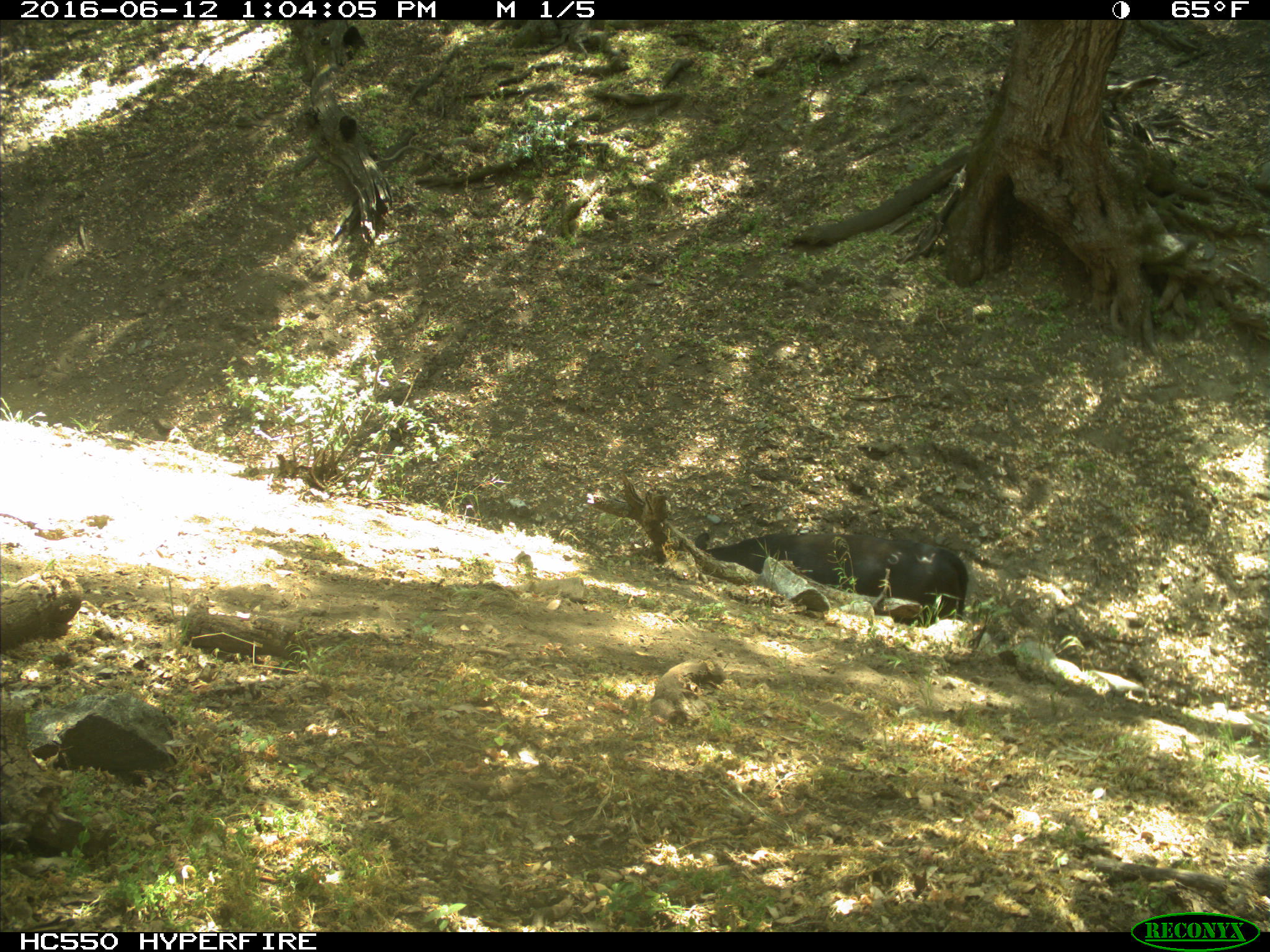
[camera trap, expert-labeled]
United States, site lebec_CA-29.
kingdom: Animalia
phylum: Chordata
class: Mammalia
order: Artiodactyla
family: Bovidae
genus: Bos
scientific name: Bos taurus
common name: domestic cow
Bos taurus (domestic cow).